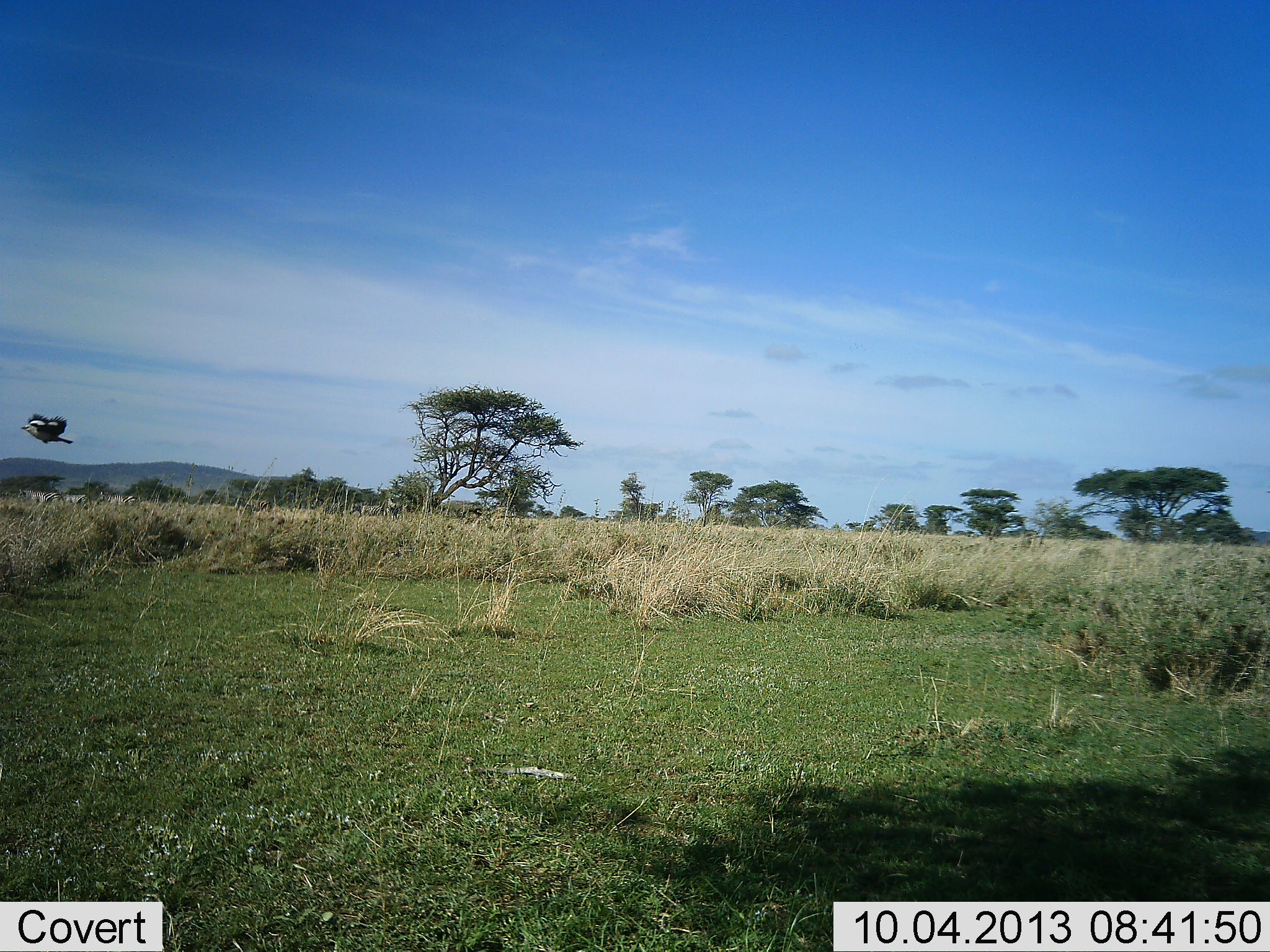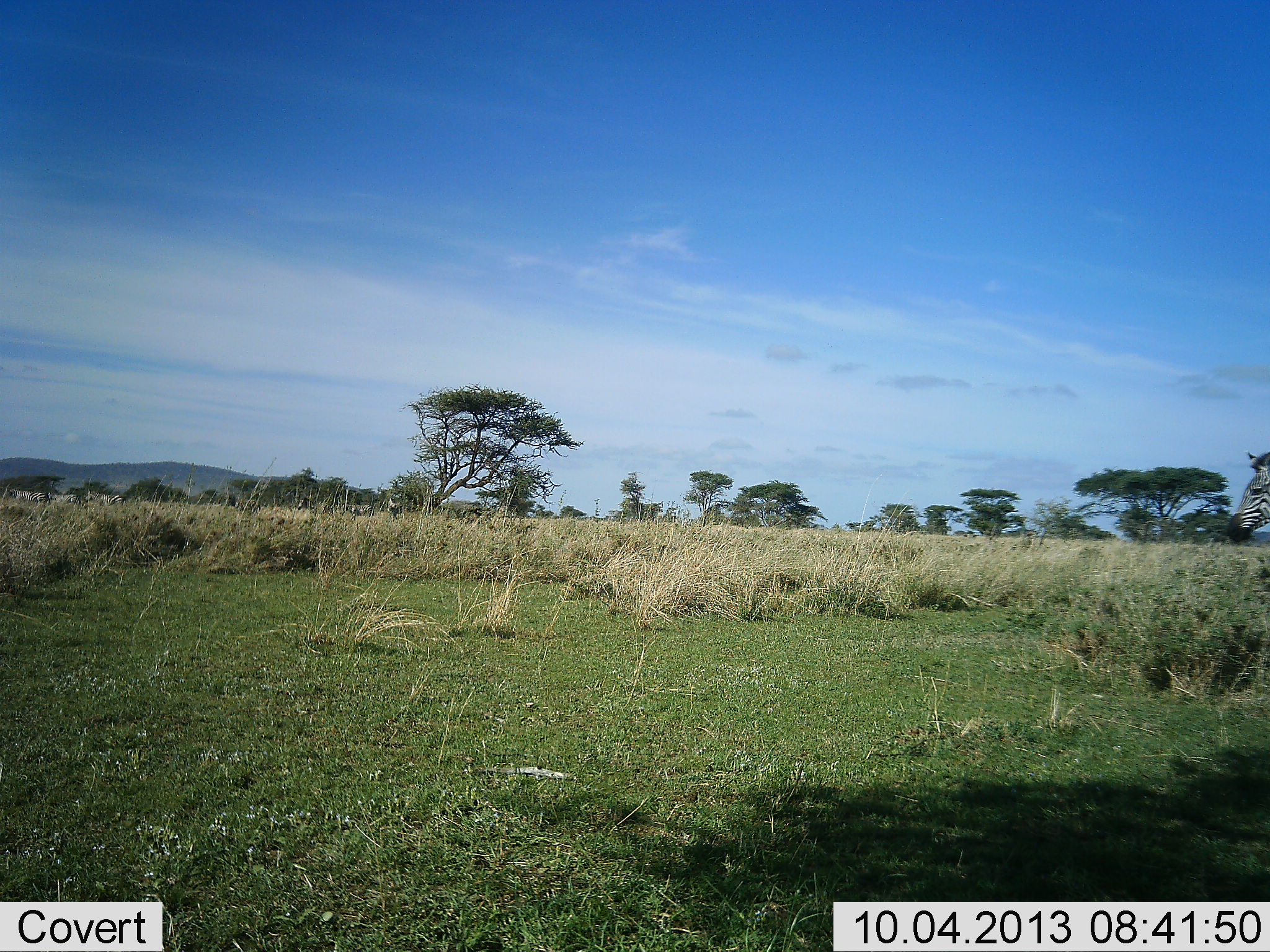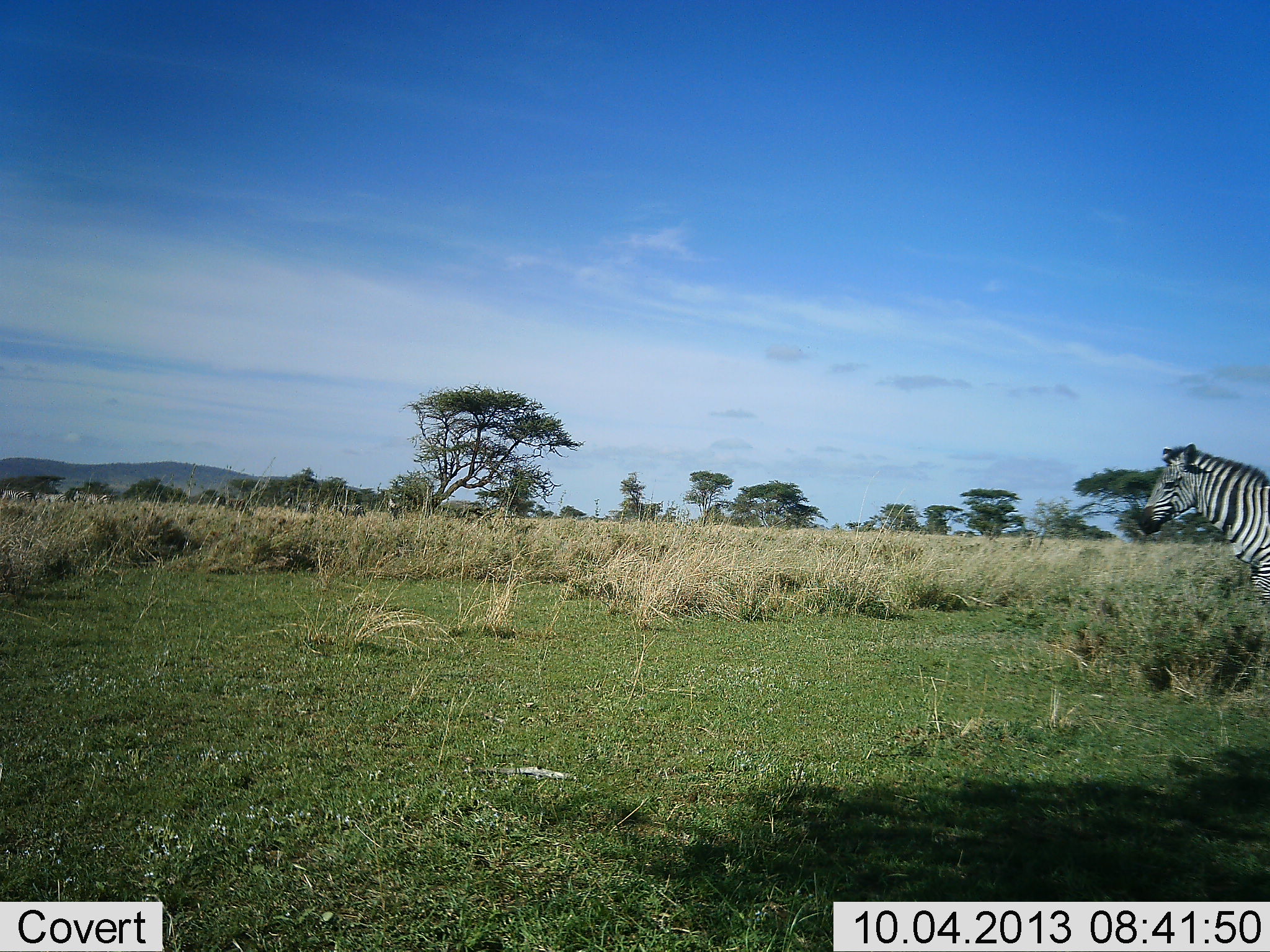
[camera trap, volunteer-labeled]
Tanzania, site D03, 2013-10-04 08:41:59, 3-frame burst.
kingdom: Animalia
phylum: Chordata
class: Aves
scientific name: Aves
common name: bird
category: otherbird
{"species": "otherbird (bird) (Aves)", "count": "1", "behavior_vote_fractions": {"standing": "0%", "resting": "0%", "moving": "100%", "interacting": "0%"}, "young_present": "0%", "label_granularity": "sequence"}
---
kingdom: Animalia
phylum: Chordata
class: Mammalia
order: Perissodactyla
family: Equidae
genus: Equus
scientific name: Equus quagga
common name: plains zebra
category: zebra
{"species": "zebra (plains zebra) (Equus quagga)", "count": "7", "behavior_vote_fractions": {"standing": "6%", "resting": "0%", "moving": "100%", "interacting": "0%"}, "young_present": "0%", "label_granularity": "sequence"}